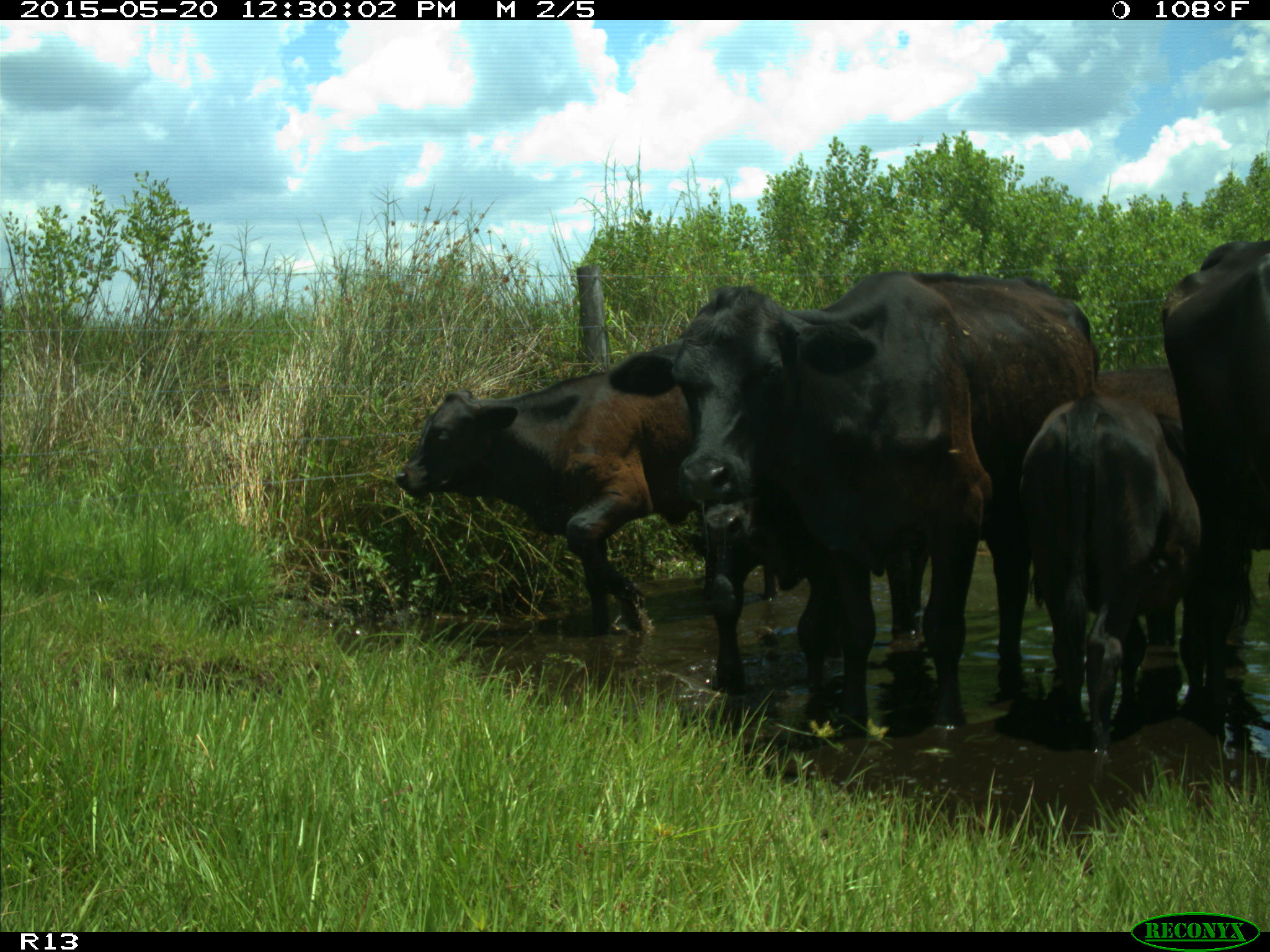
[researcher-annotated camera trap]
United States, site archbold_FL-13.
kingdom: Animalia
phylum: Chordata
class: Mammalia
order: Artiodactyla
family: Bovidae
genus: Bos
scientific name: Bos taurus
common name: domestic cow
Bos taurus (domestic cow).